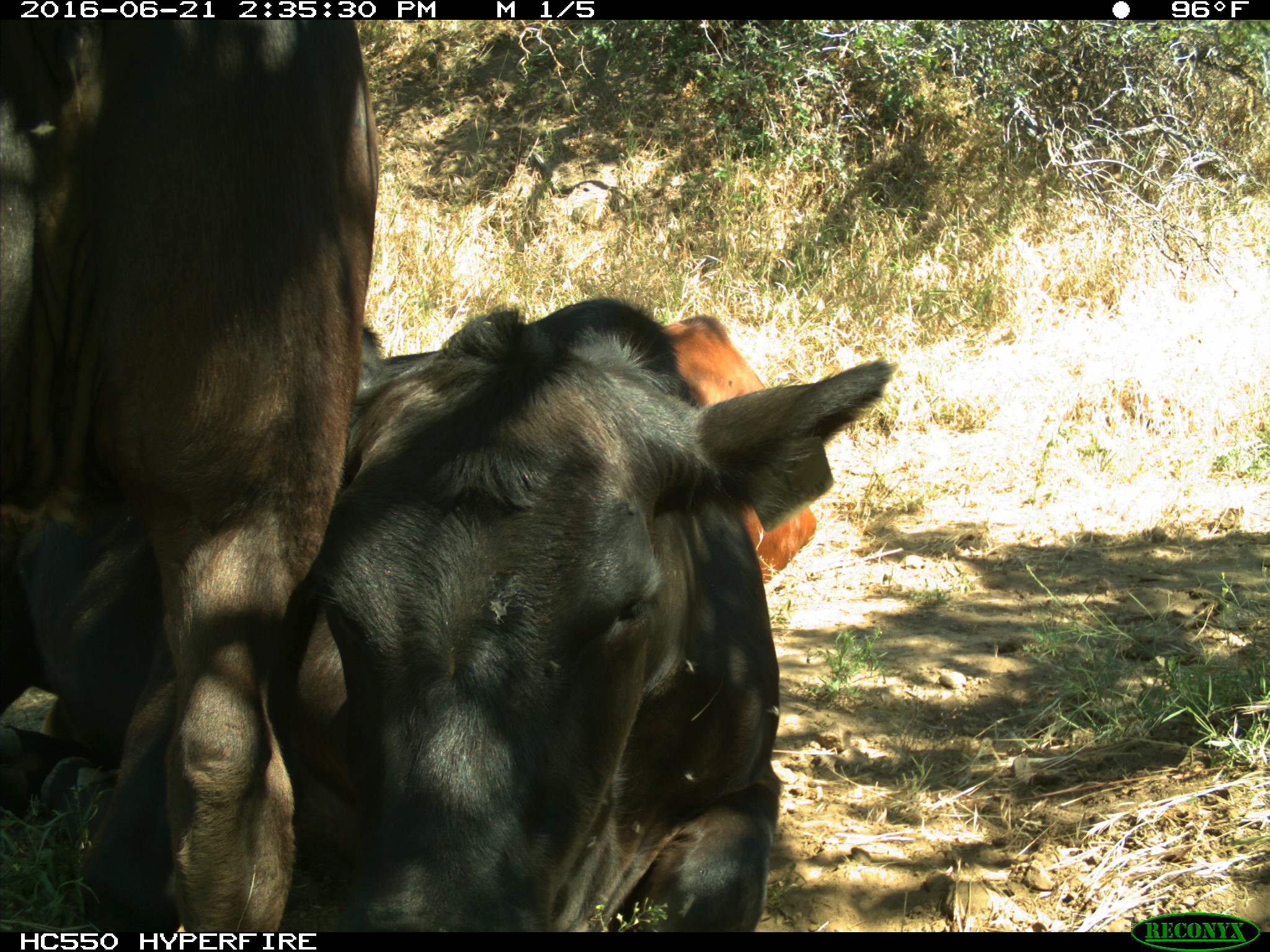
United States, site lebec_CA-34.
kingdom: Animalia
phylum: Chordata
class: Mammalia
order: Artiodactyla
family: Bovidae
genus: Bos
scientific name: Bos taurus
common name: domestic cow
Bos taurus (domestic cow).